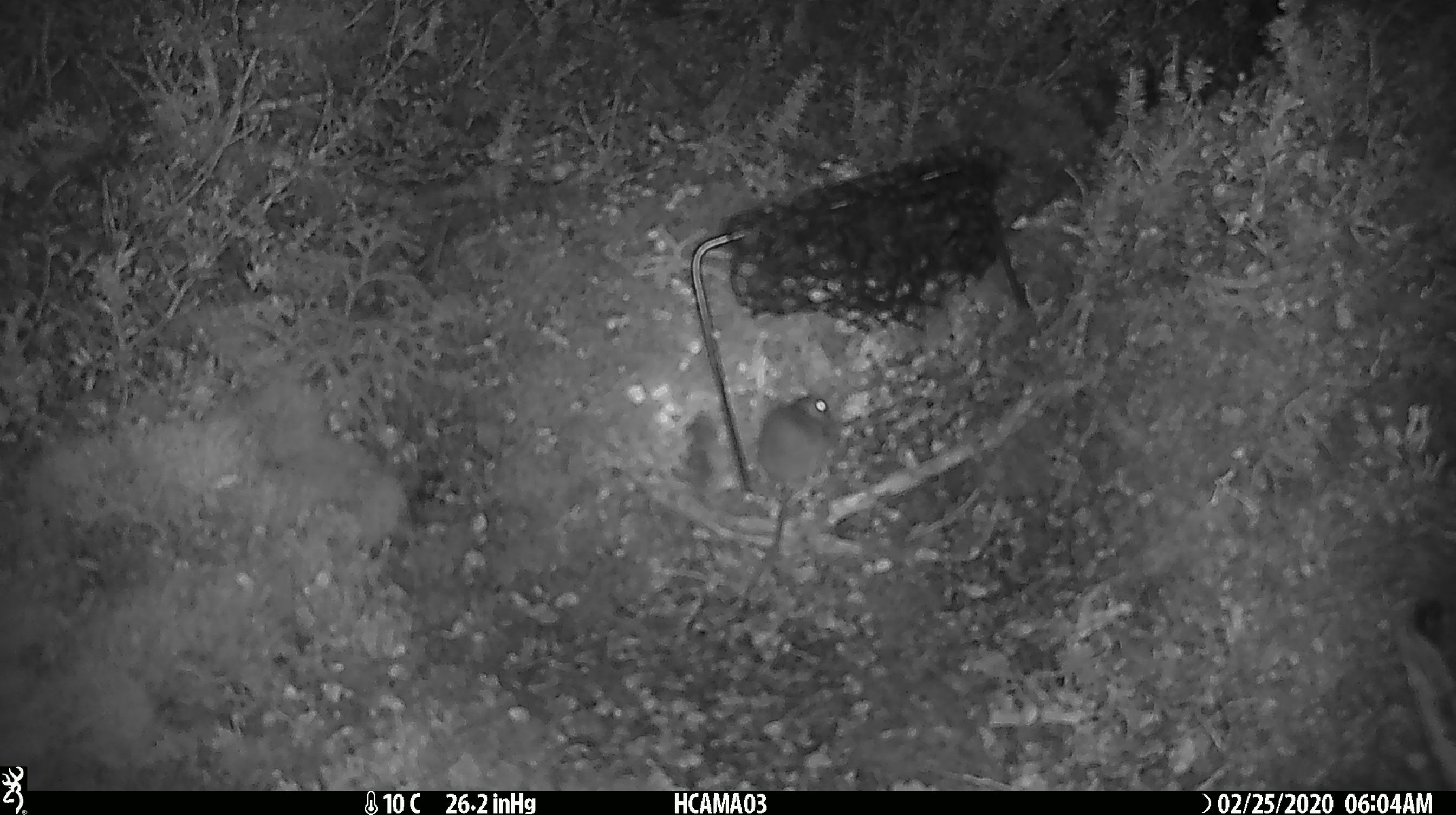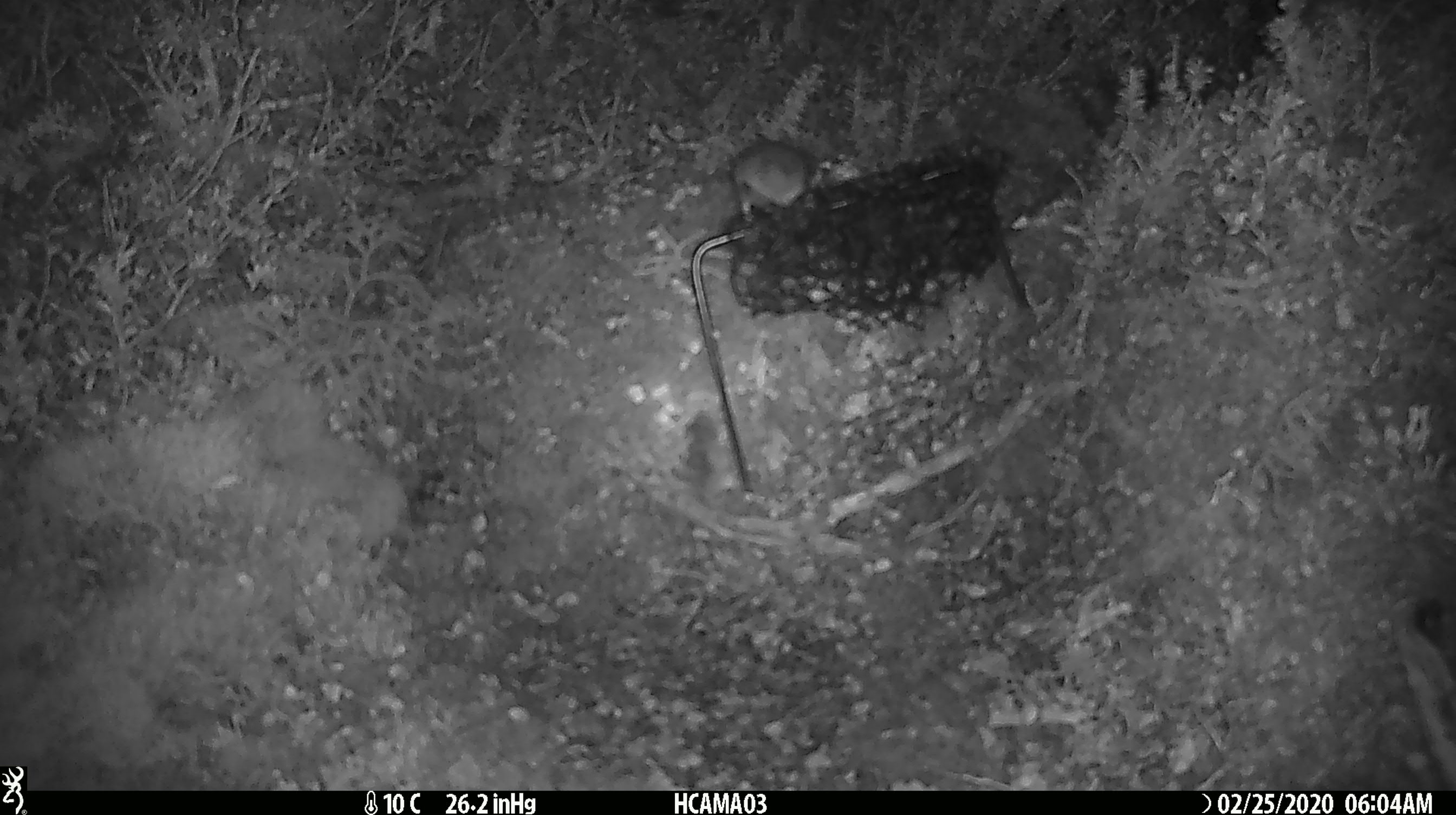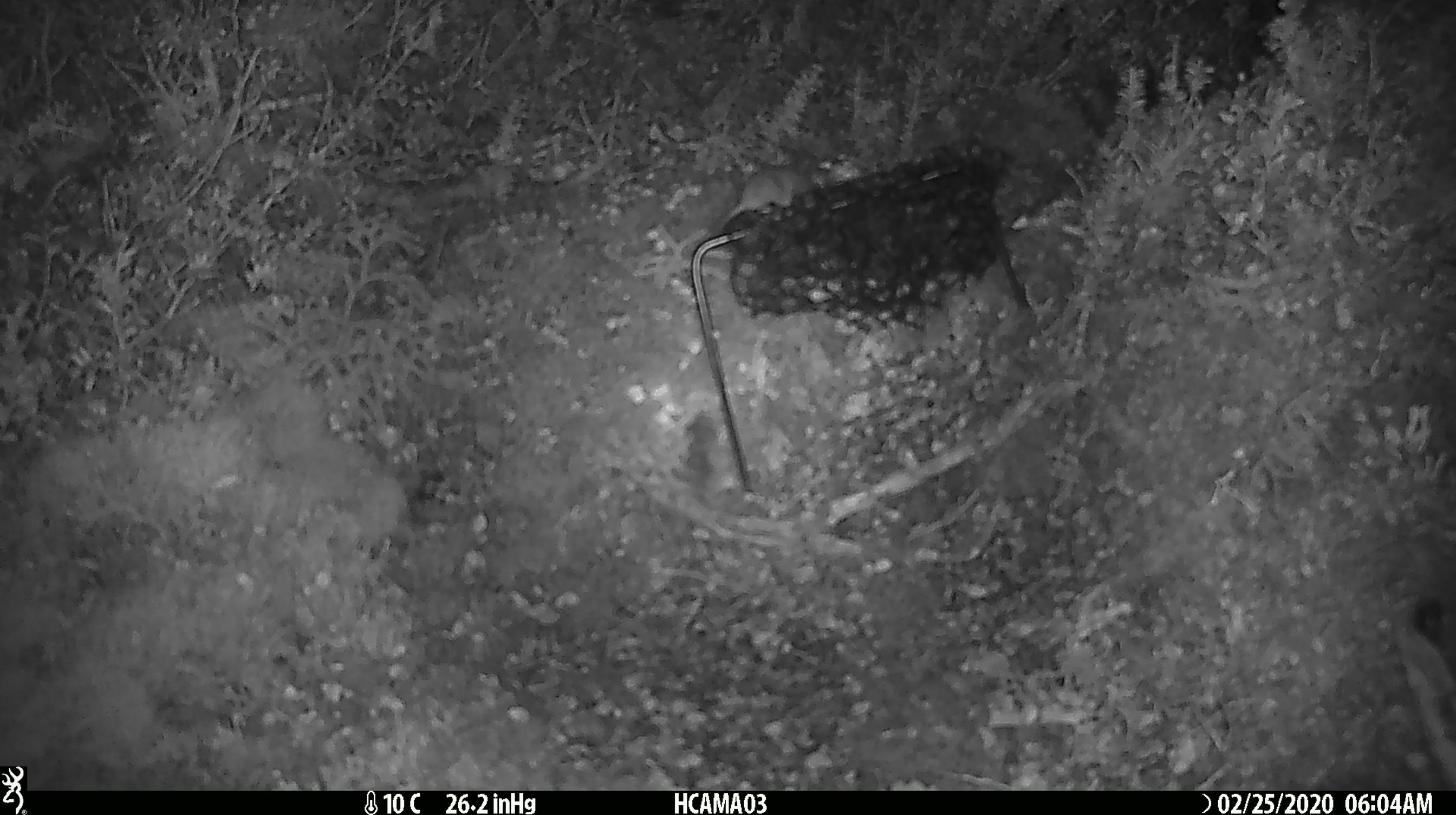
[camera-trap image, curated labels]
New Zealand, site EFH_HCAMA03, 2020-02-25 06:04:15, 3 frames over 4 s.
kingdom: Animalia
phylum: Chordata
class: Mammalia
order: Rodentia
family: Muridae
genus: Mus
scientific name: Mus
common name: mouse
Mouse (Mus).